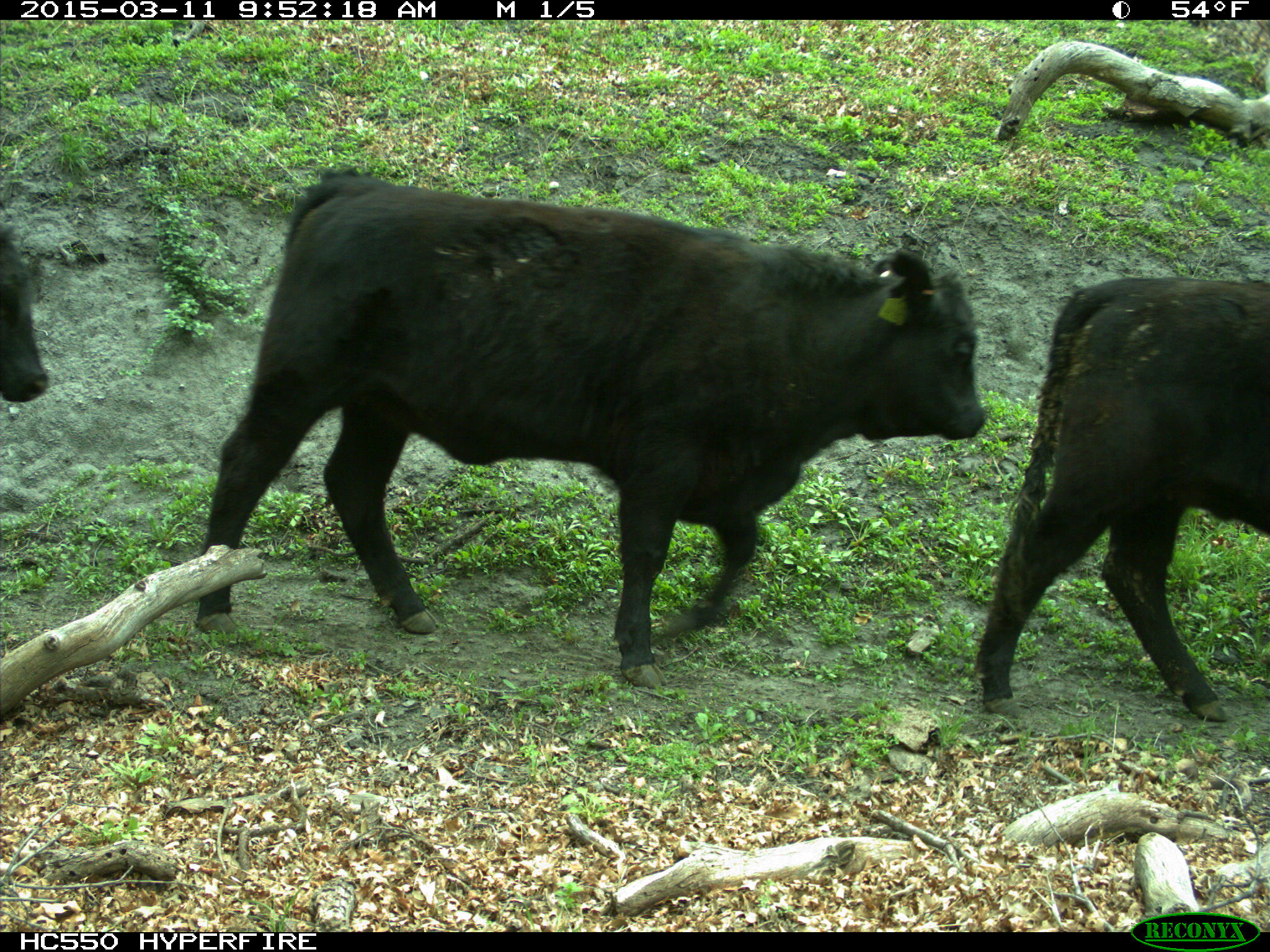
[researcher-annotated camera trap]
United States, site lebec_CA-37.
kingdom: Animalia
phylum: Chordata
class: Mammalia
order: Artiodactyla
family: Bovidae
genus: Bos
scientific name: Bos taurus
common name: domestic cow